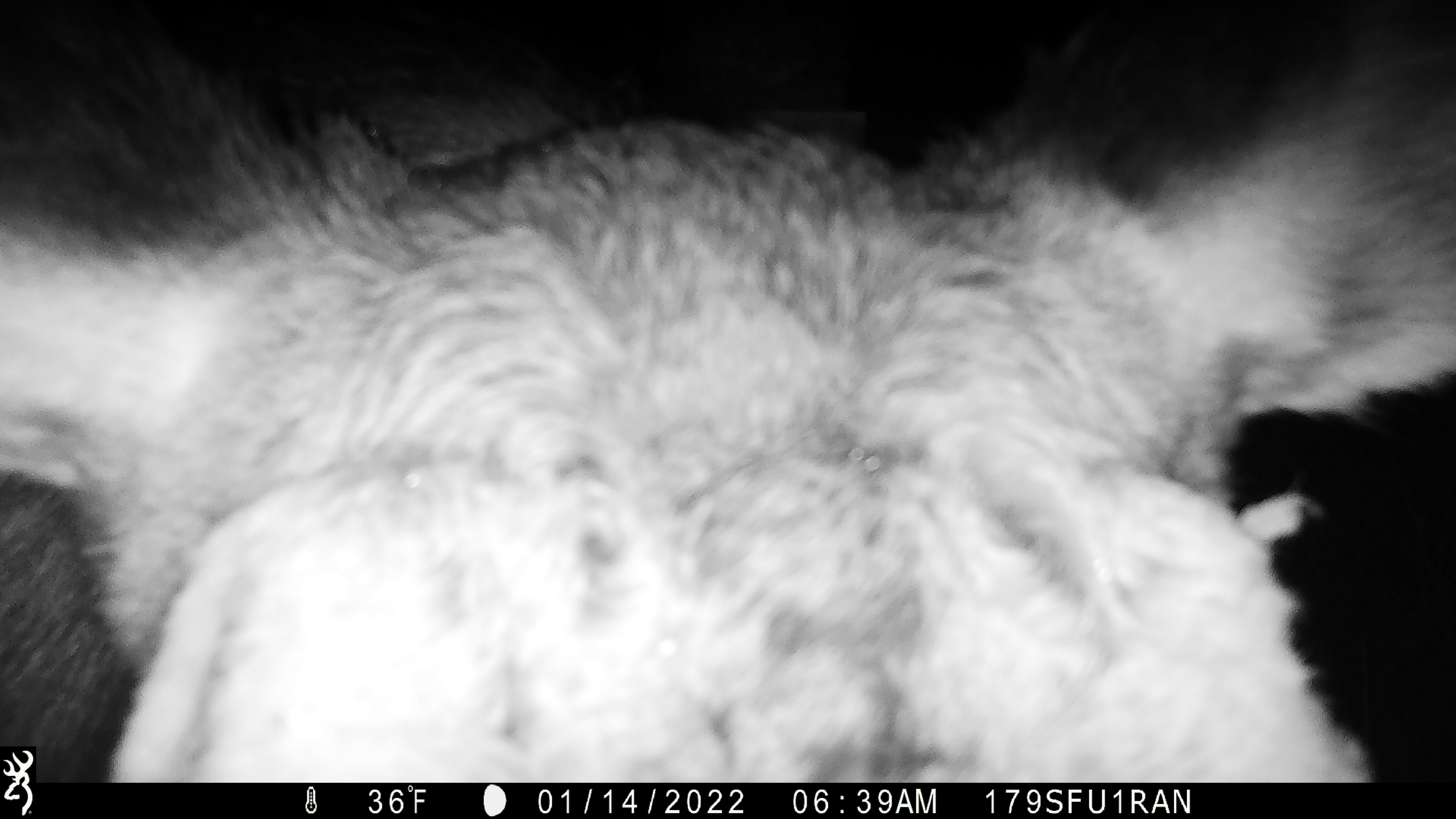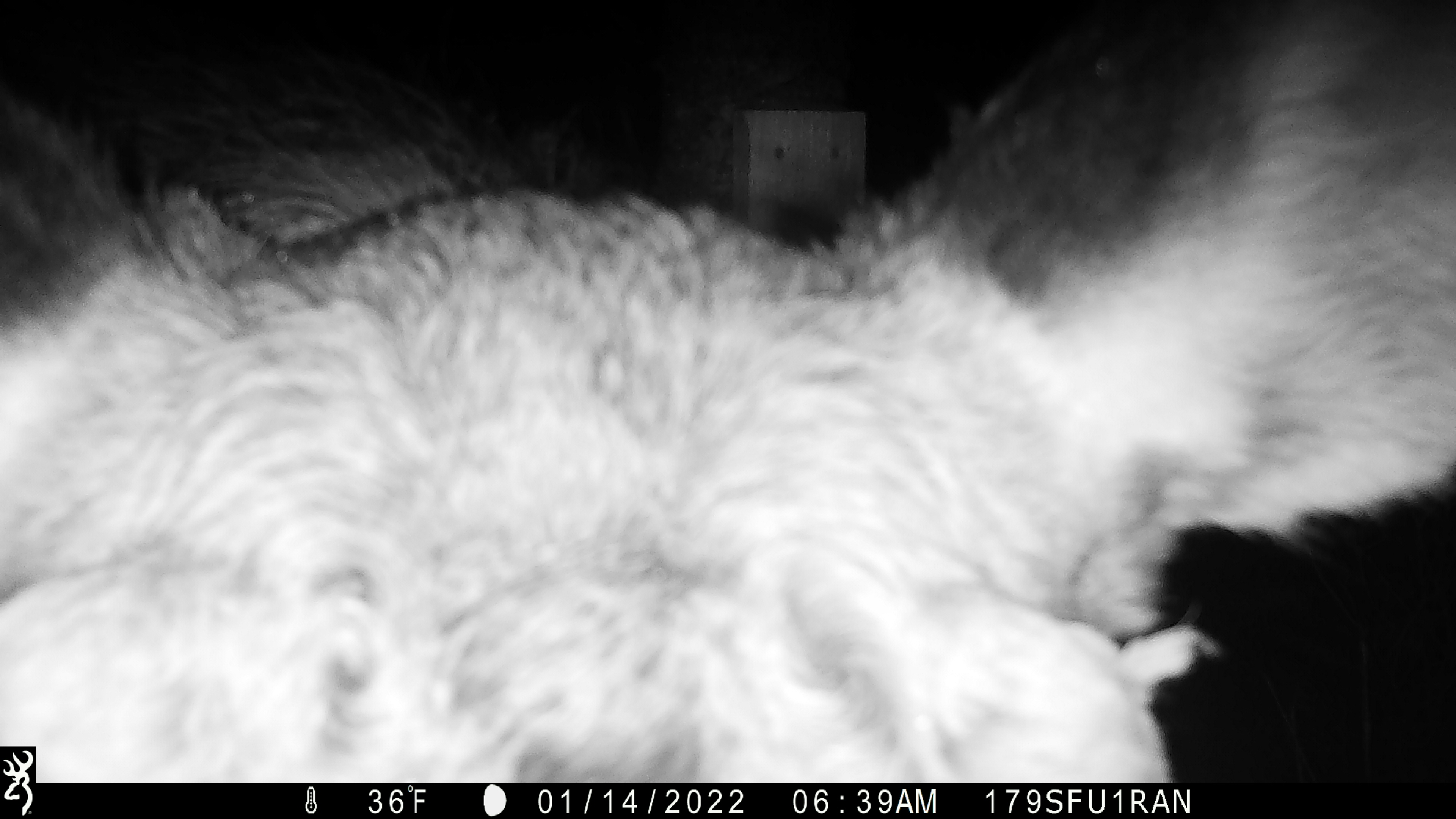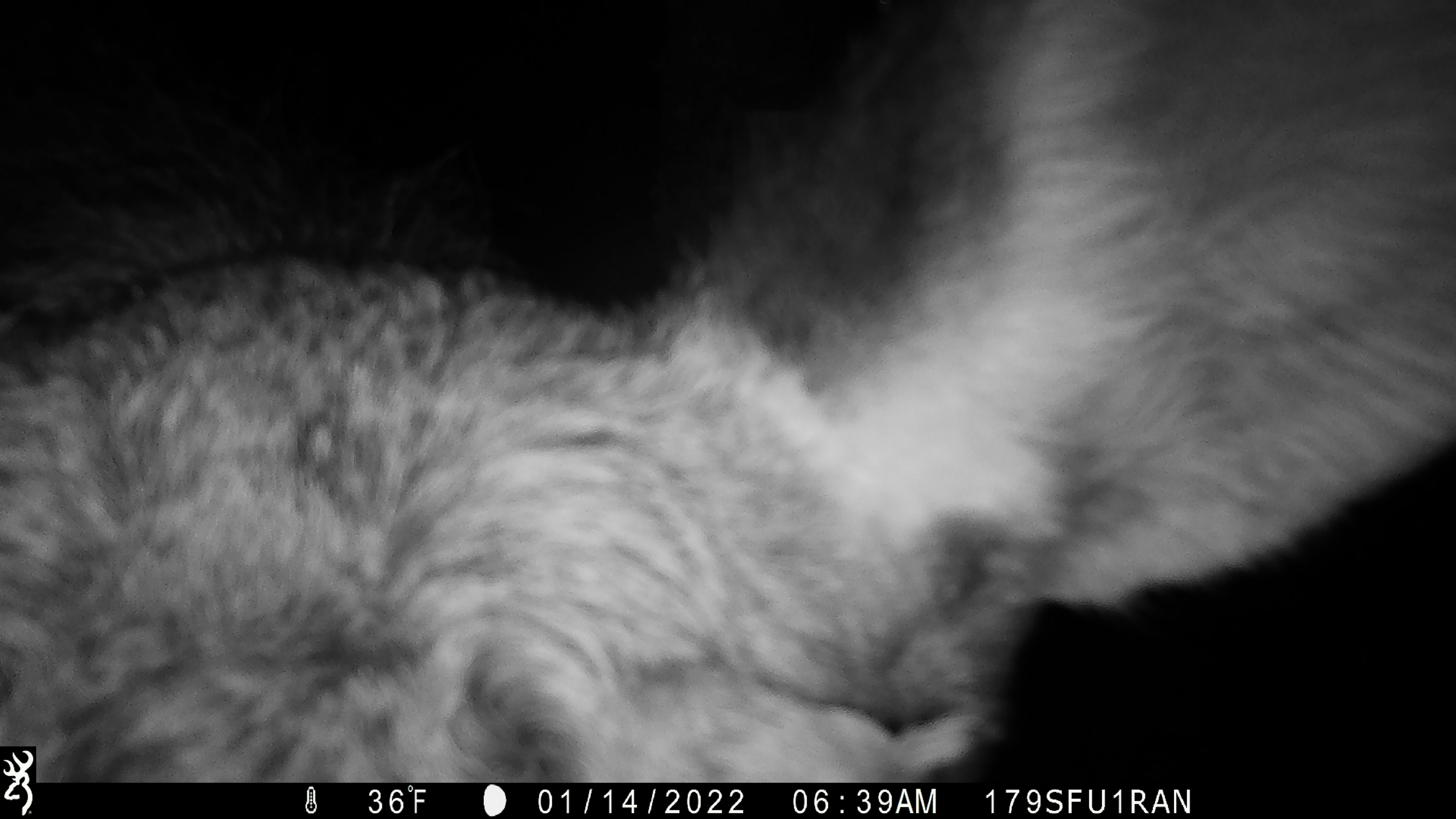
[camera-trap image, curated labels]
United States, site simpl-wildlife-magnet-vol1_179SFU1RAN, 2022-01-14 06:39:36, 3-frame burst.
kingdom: Animalia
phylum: Chordata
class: Mammalia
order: Artiodactyla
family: Cervidae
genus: Alces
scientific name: Alces alces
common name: moose